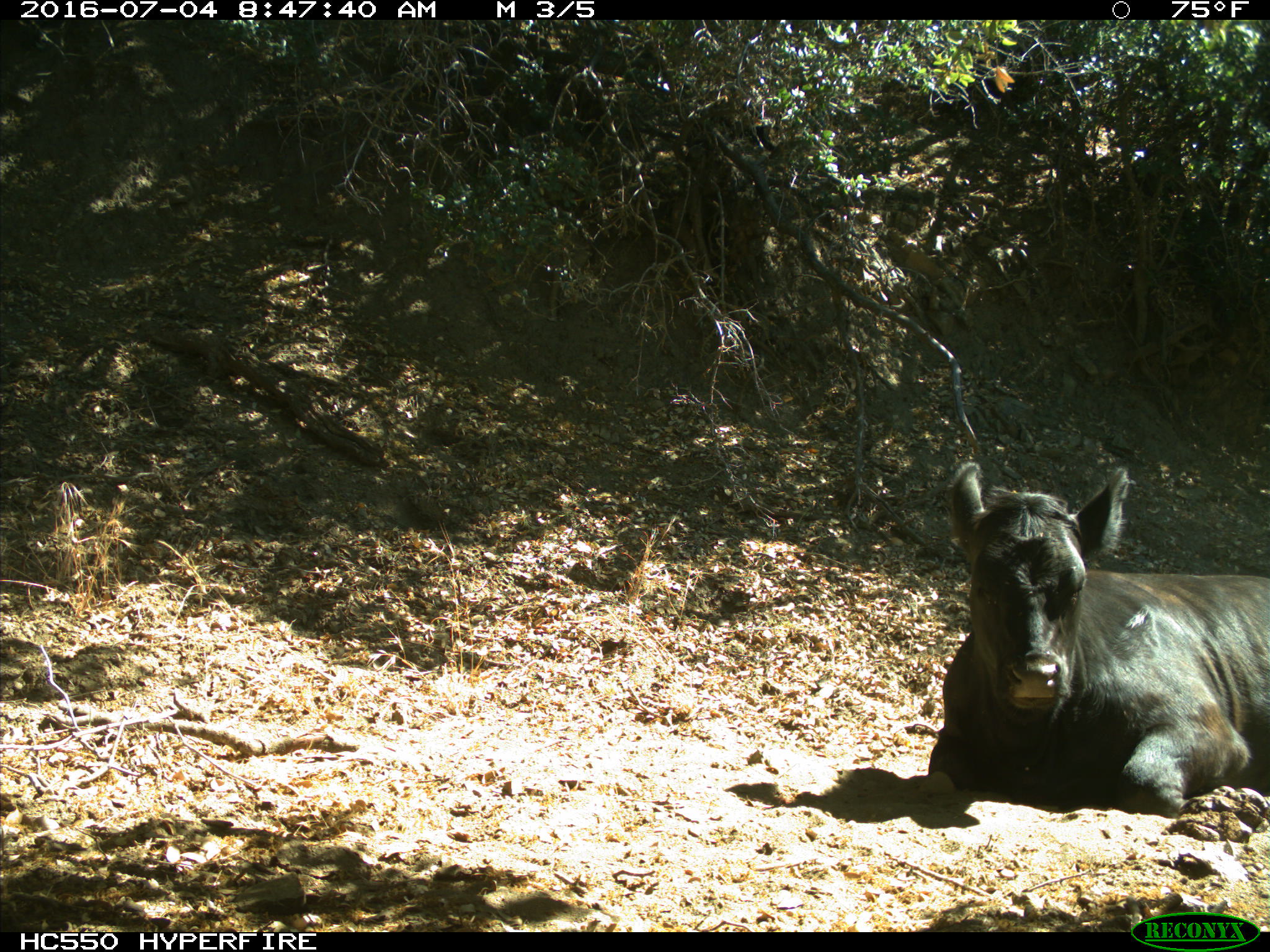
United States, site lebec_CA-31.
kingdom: Animalia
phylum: Chordata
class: Mammalia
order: Artiodactyla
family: Bovidae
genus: Bos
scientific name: Bos taurus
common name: domestic cow